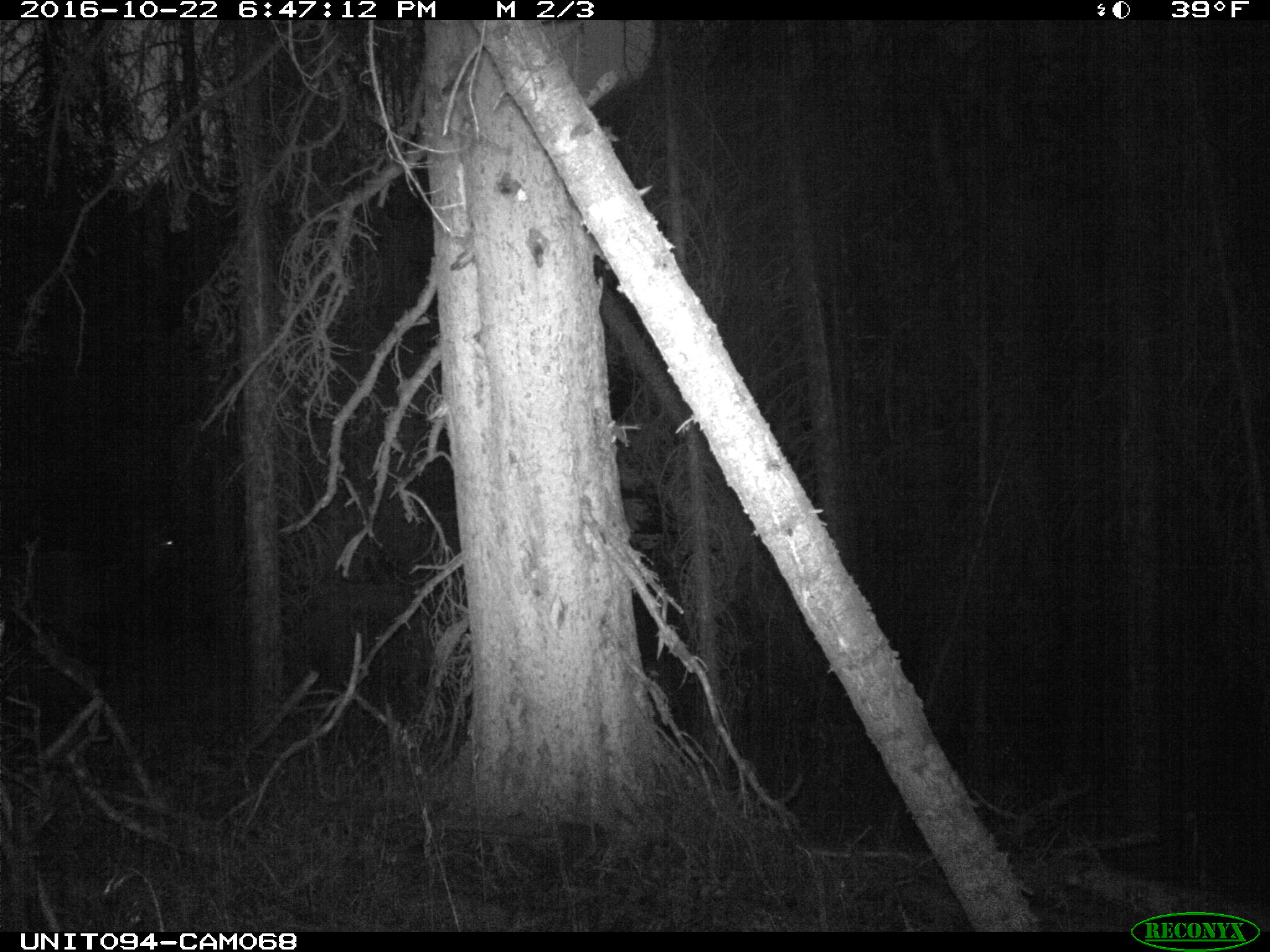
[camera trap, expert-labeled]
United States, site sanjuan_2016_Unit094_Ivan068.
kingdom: Animalia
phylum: Chordata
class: Mammalia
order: Artiodactyla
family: Cervidae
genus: Cervus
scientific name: Cervus elaphus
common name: red deer